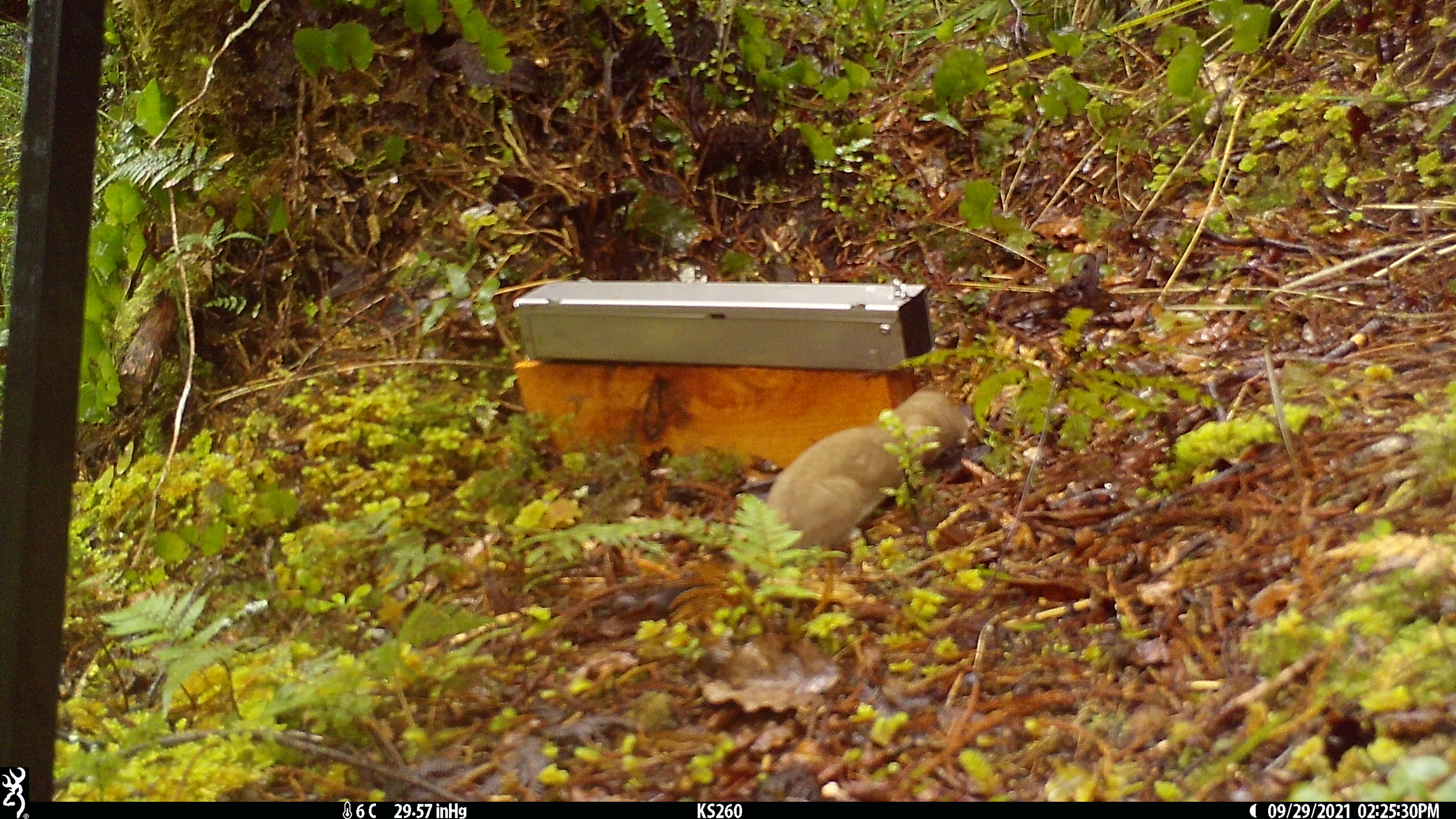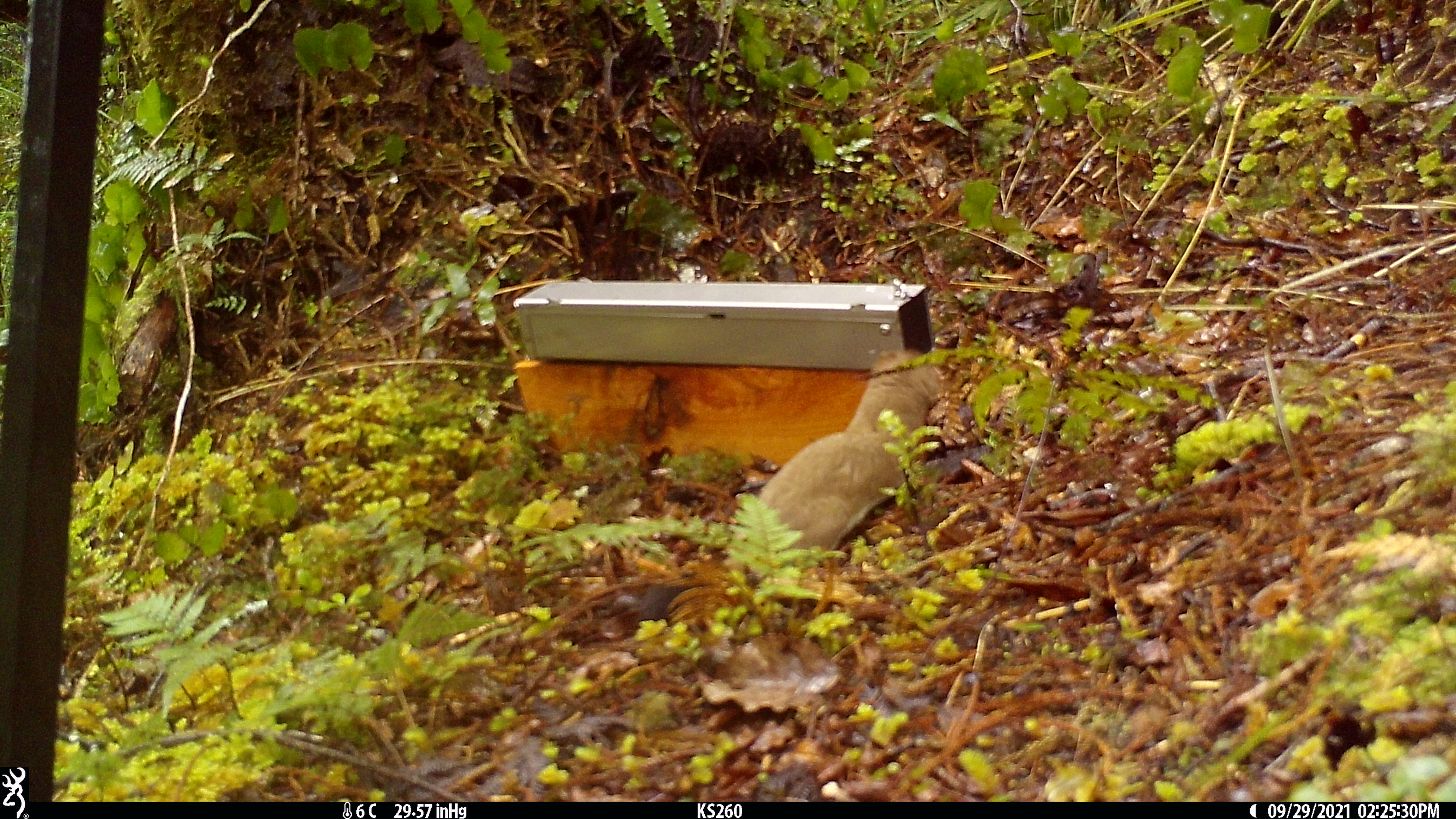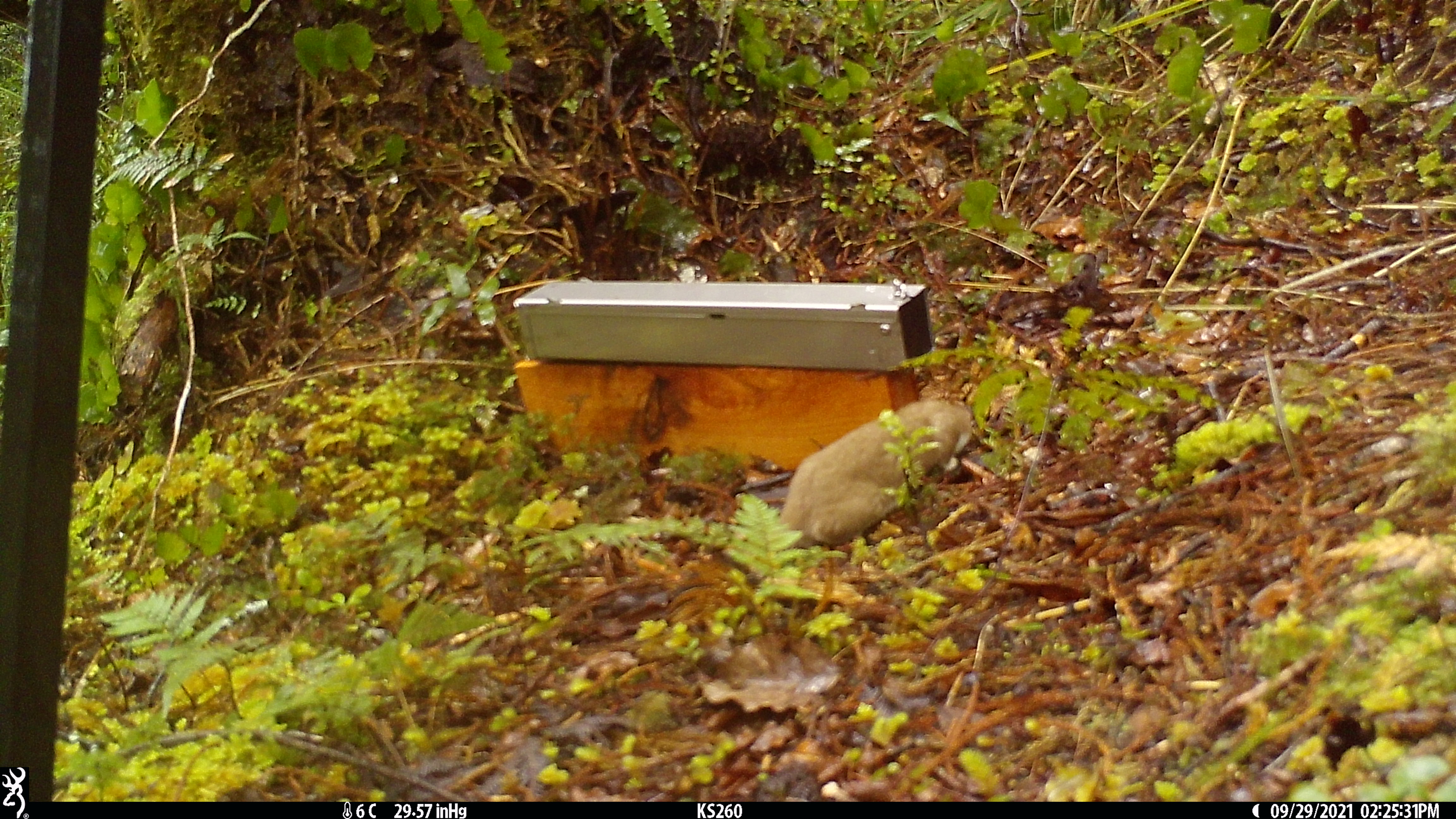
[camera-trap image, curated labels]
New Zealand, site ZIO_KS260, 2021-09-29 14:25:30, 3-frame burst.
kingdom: Animalia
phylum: Chordata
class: Mammalia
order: Carnivora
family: Mustelidae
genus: Mustela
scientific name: Mustela erminea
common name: stoat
Stoat (Mustela erminea).